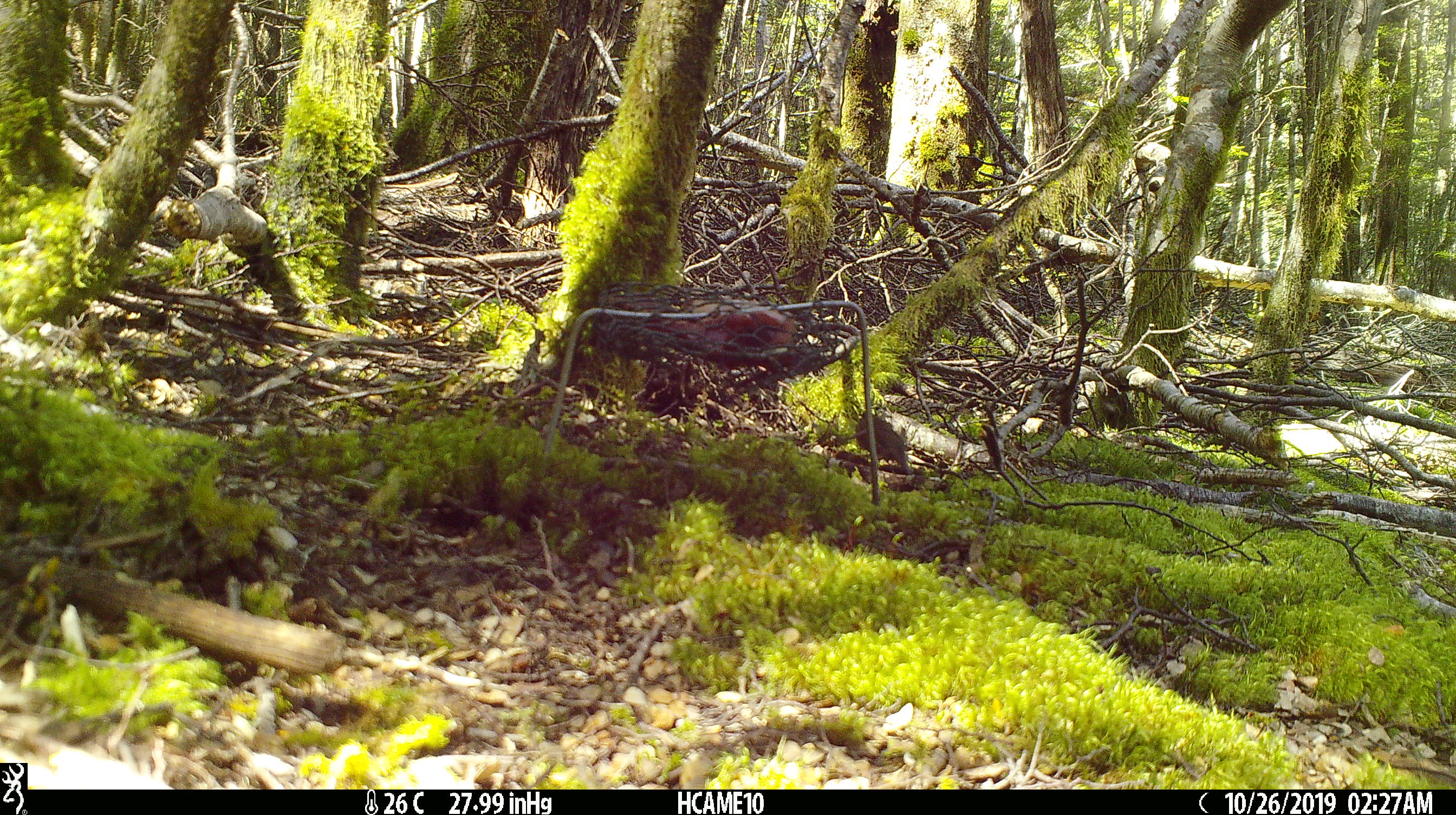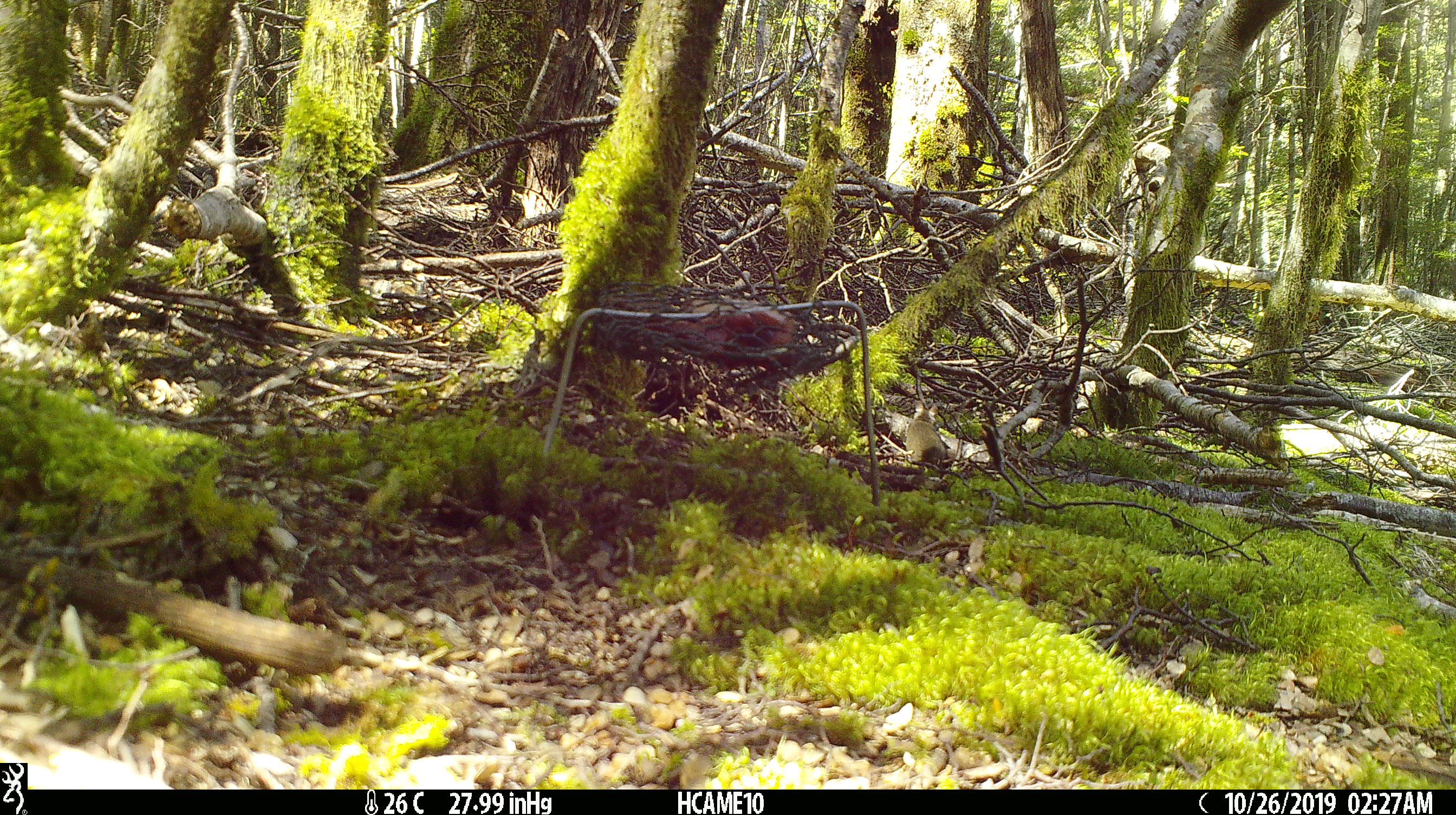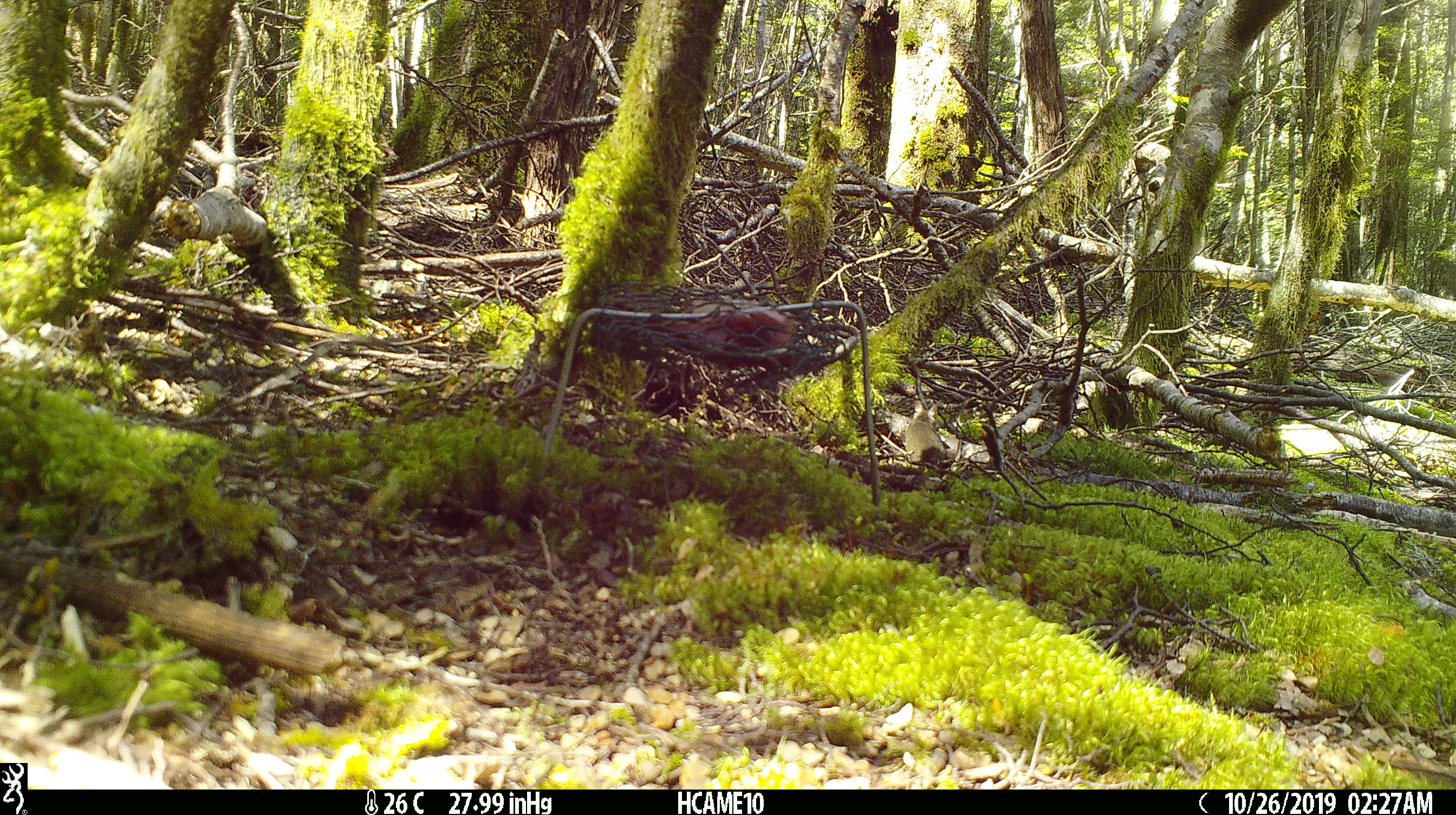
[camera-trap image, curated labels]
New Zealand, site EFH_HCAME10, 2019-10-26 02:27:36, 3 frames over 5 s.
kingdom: Animalia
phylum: Chordata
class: Mammalia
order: Rodentia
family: Muridae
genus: Mus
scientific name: Mus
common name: mouse